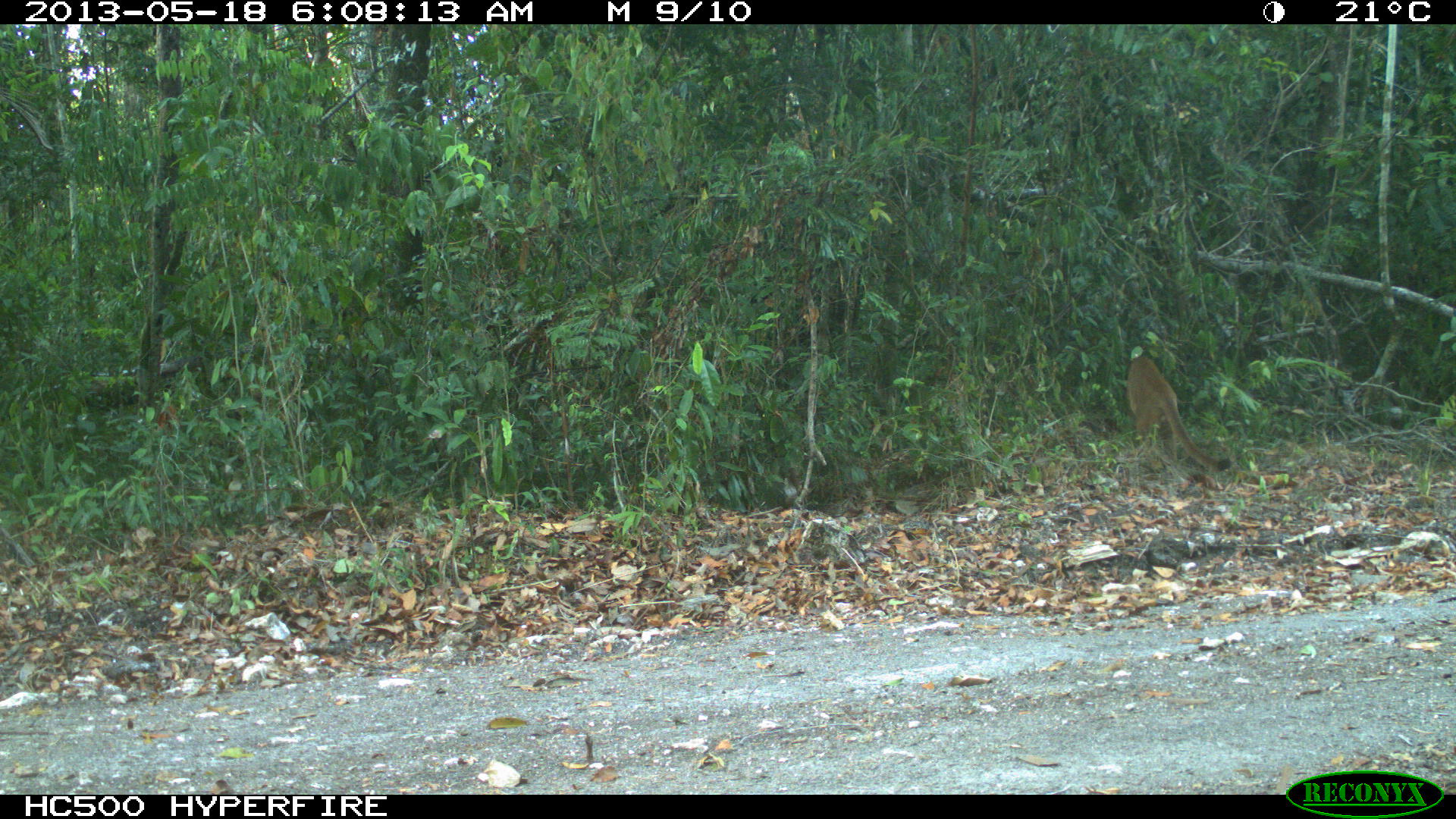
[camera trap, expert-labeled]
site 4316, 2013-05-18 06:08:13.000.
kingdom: Animalia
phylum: Chordata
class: Mammalia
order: Carnivora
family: Felidae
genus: Puma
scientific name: Puma concolor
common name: mountain lion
Puma concolor (mountain lion), count 1, sex male.